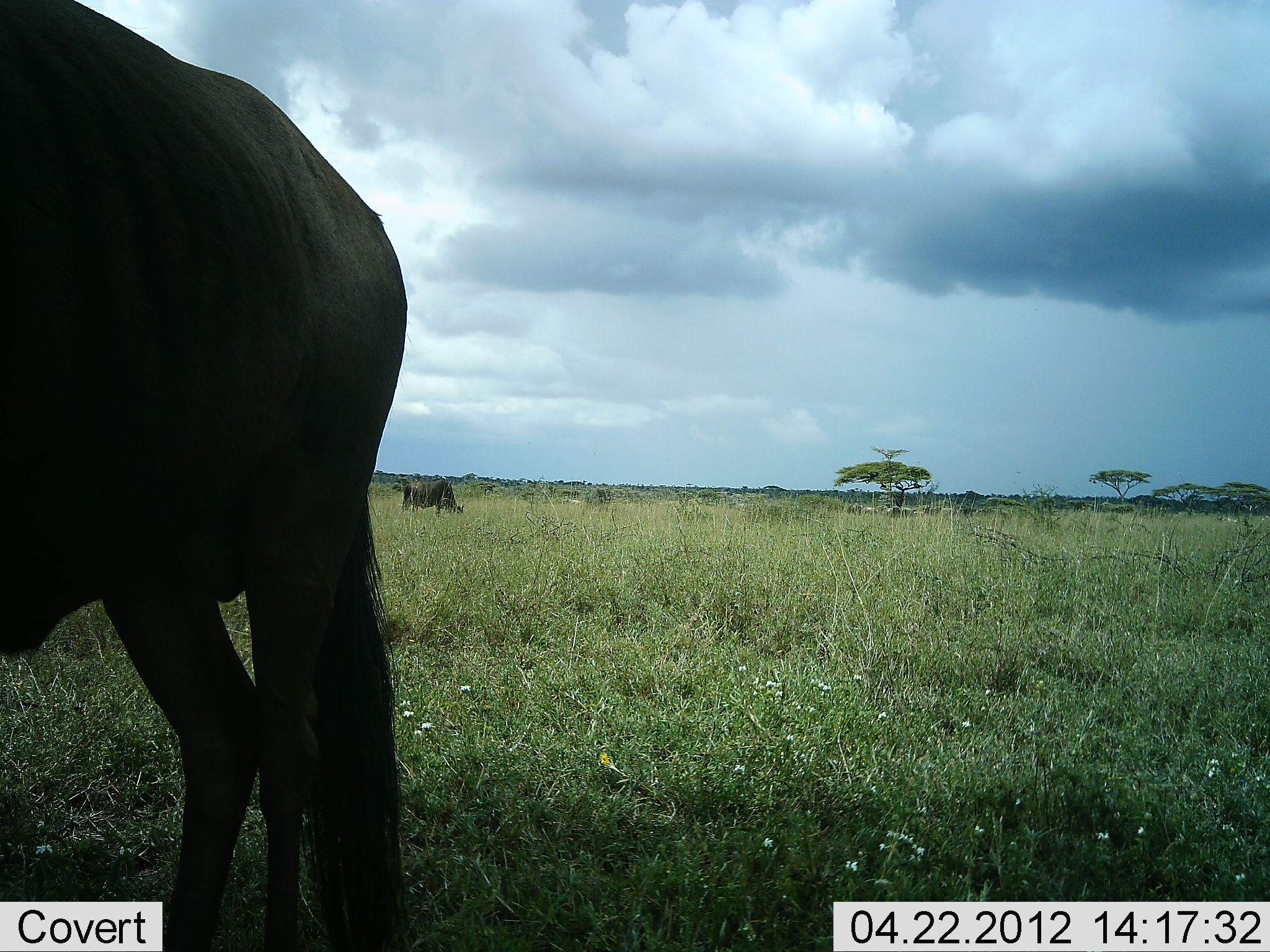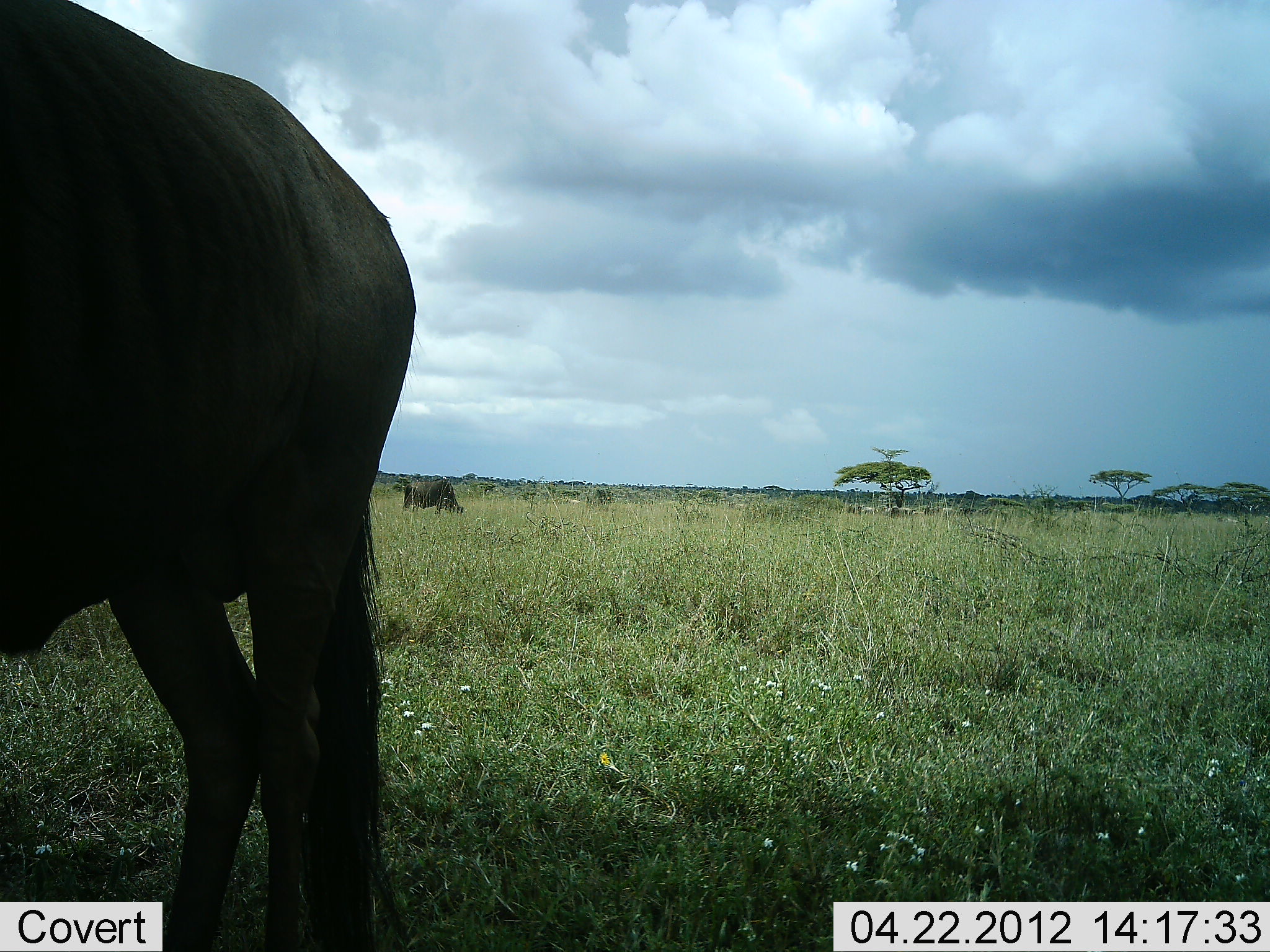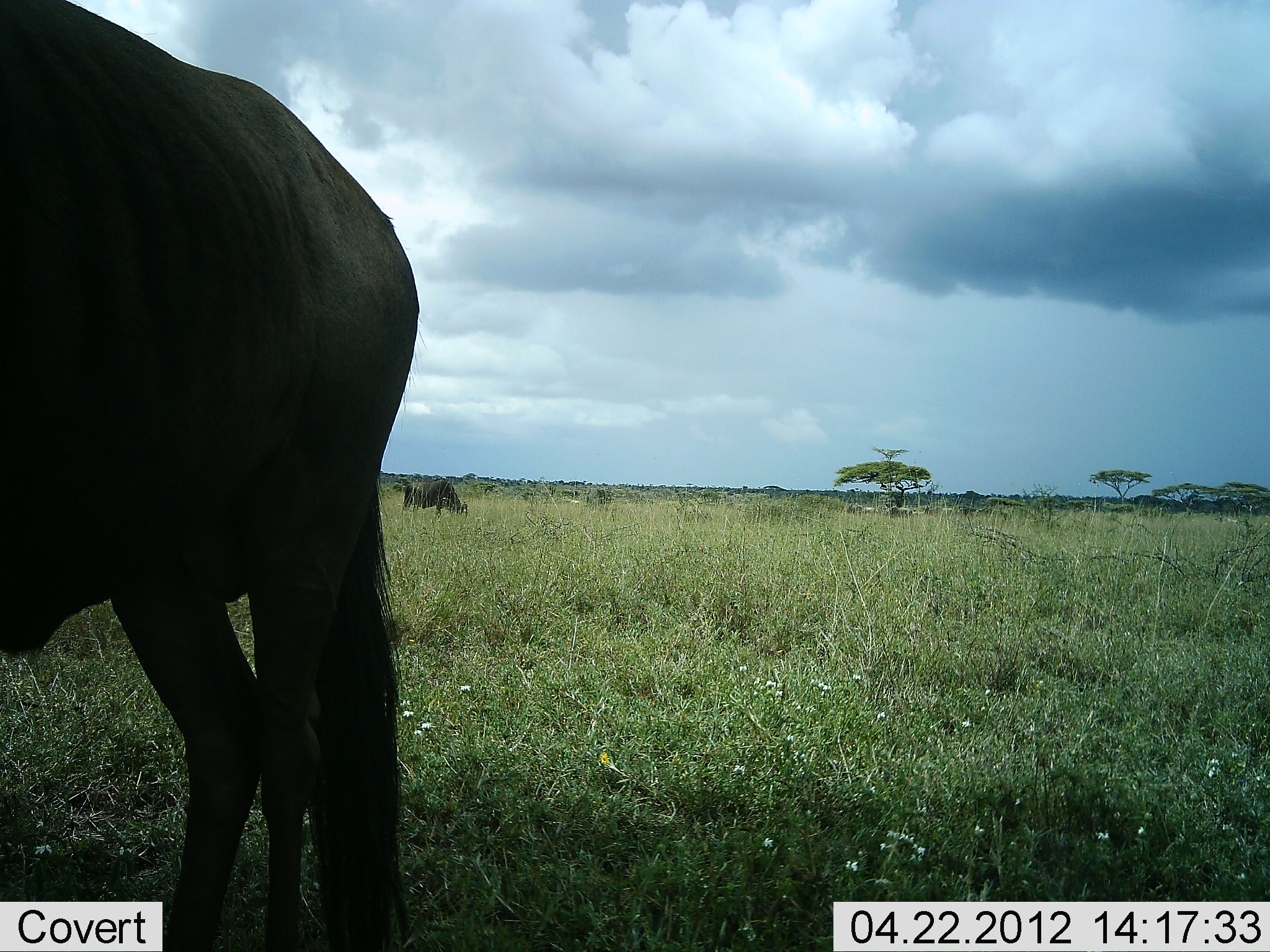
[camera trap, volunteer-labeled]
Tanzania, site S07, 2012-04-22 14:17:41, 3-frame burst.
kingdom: Animalia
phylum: Chordata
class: Mammalia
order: Artiodactyla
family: Bovidae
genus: Connochaetes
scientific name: Connochaetes taurinus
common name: blue wildebeest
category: wildebeest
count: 2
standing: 83%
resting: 8%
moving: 0%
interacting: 0%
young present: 0%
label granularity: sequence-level